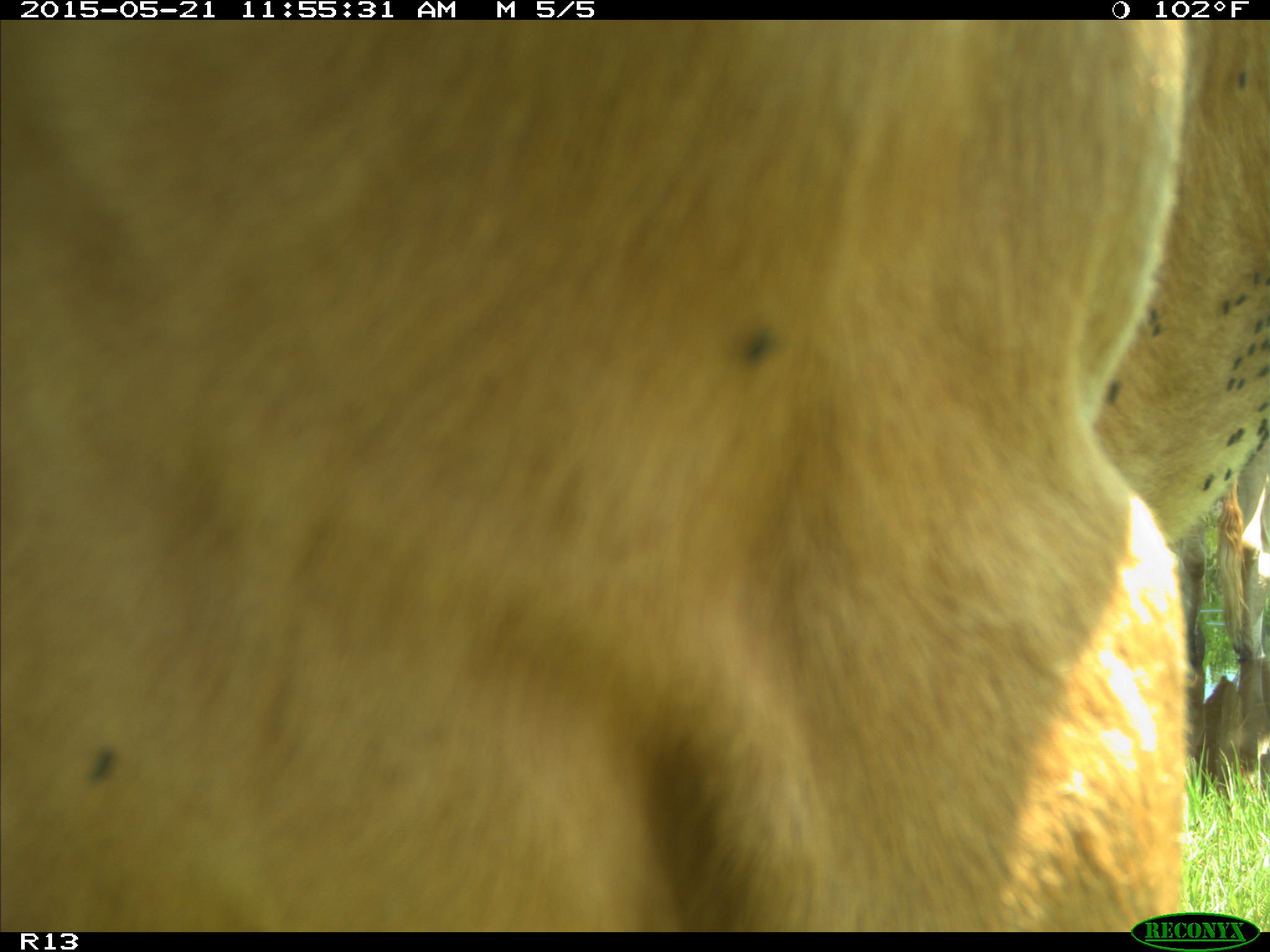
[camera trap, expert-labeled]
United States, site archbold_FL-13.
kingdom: Animalia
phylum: Chordata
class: Mammalia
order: Artiodactyla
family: Bovidae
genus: Bos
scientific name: Bos taurus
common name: domestic cow